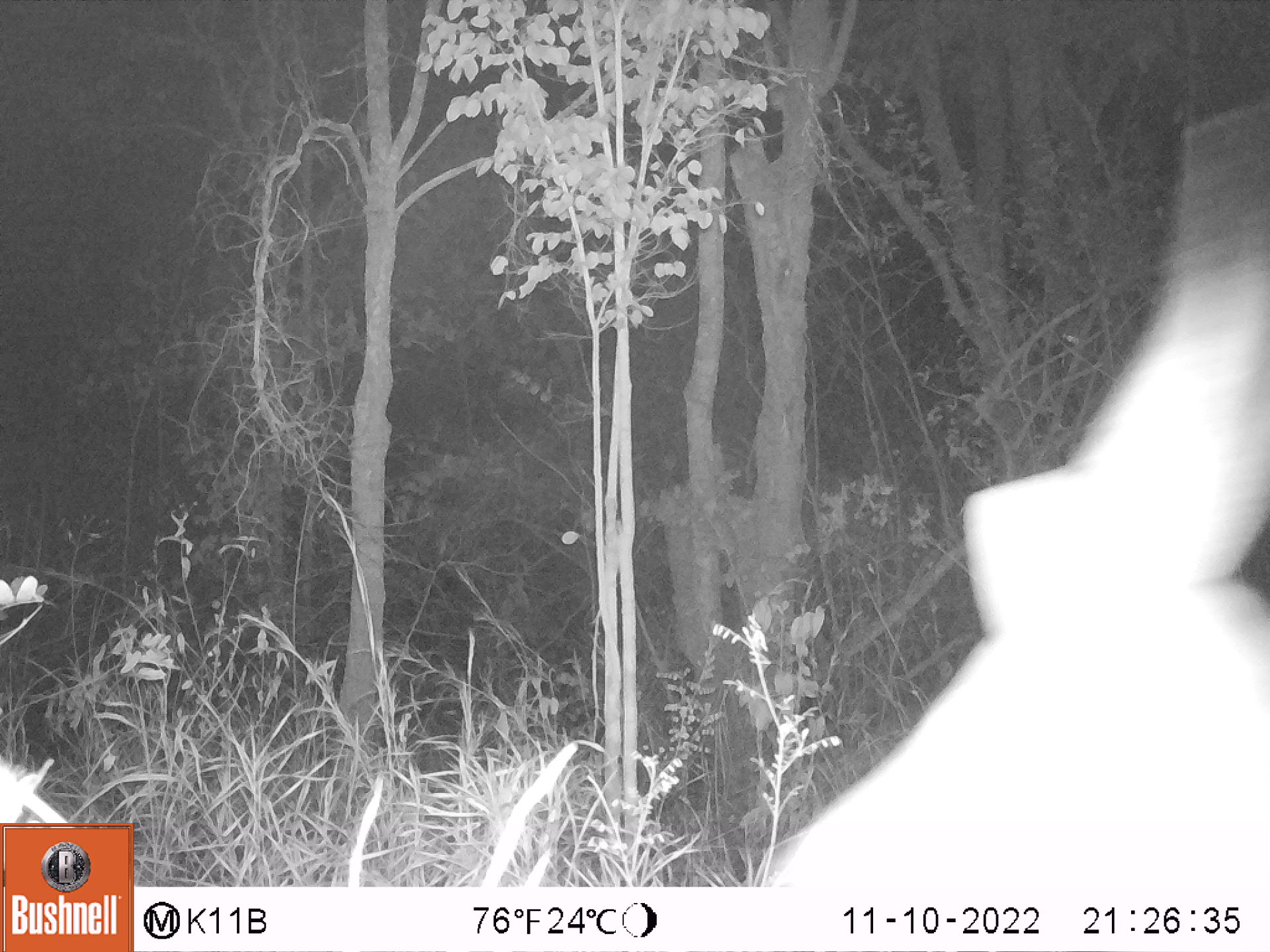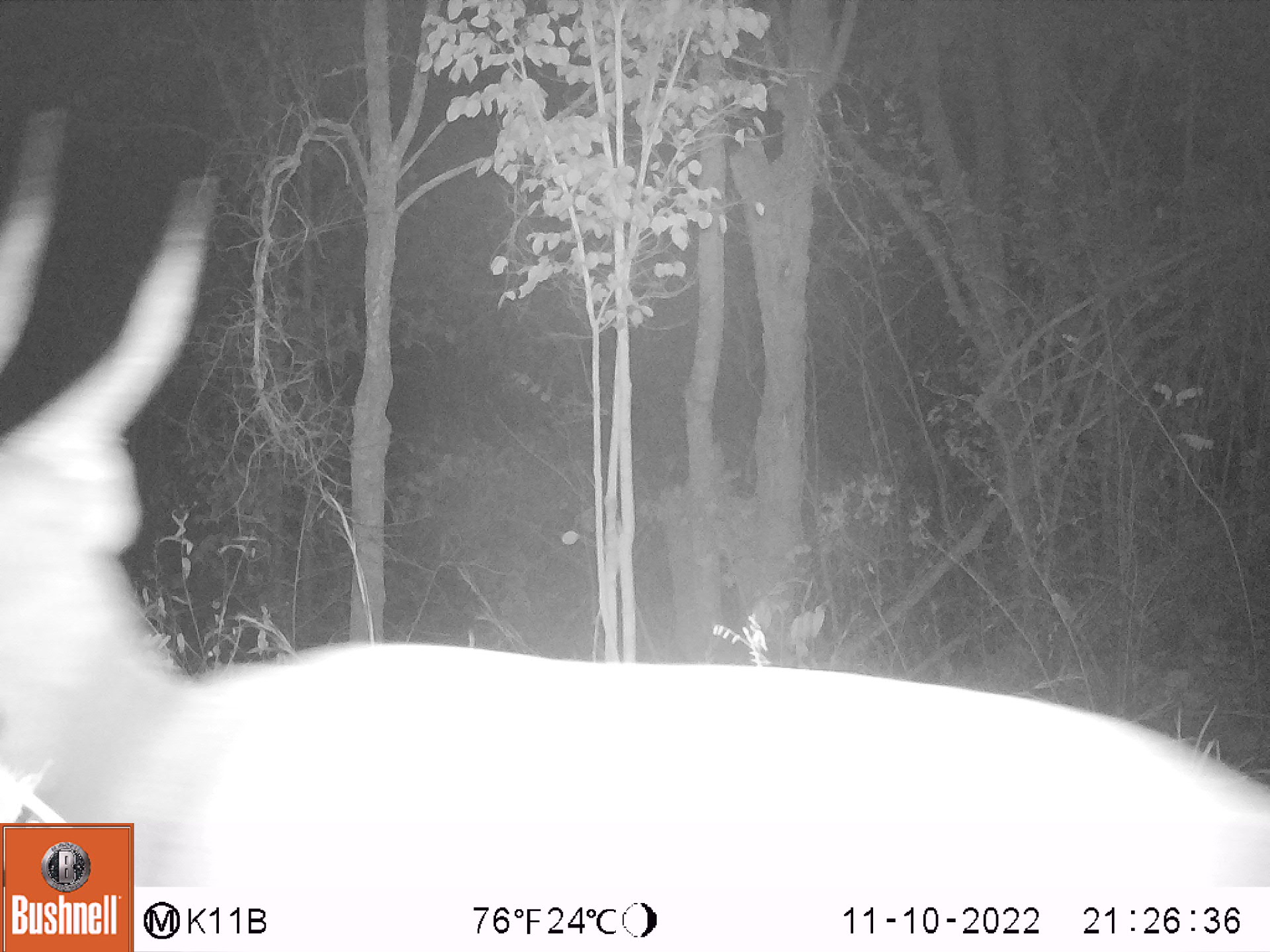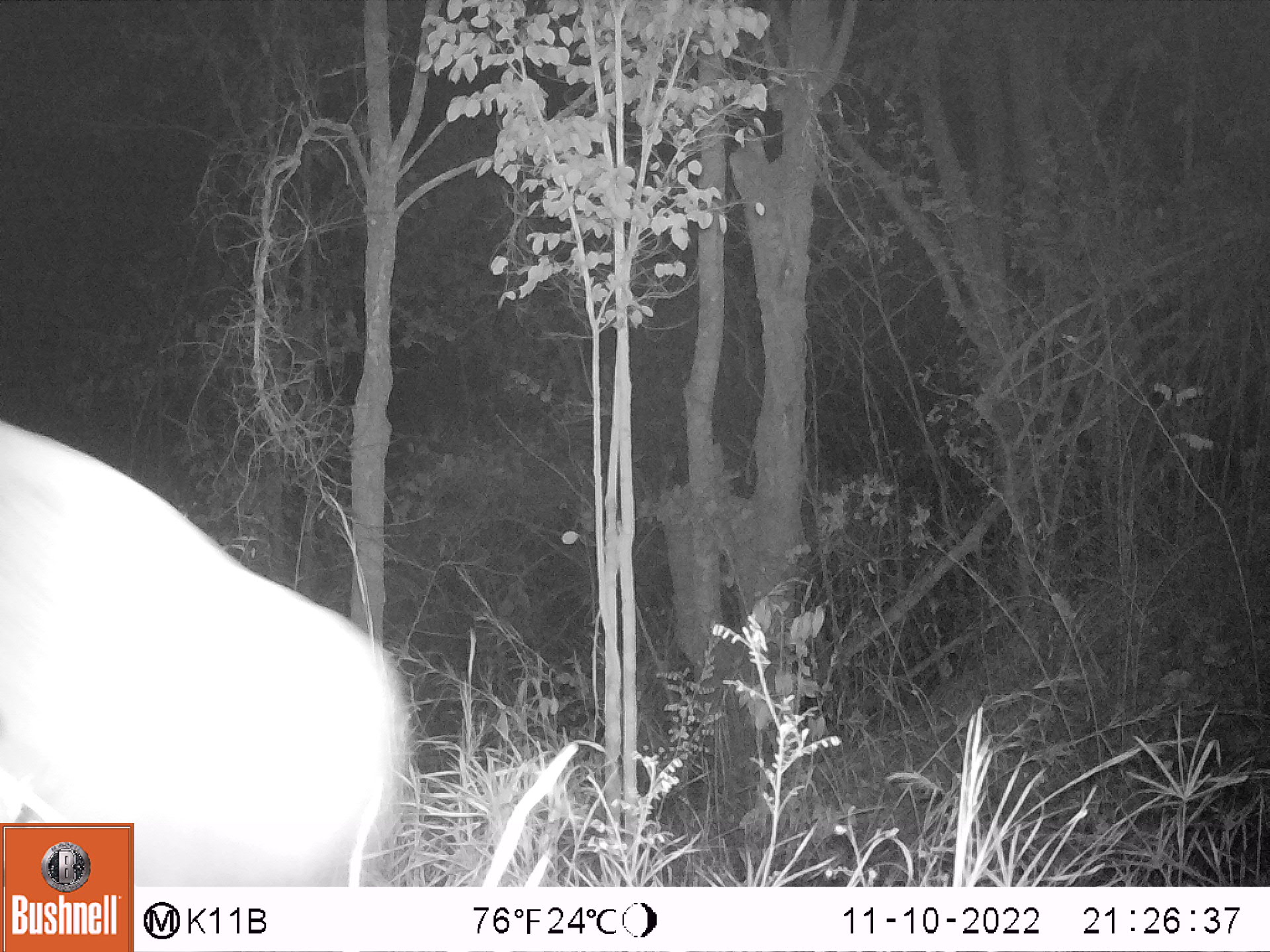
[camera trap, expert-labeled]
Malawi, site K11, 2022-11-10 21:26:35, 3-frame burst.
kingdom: Animalia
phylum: Chordata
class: Mammalia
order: Artiodactyla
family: Bovidae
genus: Tragelaphus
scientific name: Tragelaphus sylvaticus sylvaticus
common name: cape bushbuck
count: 1